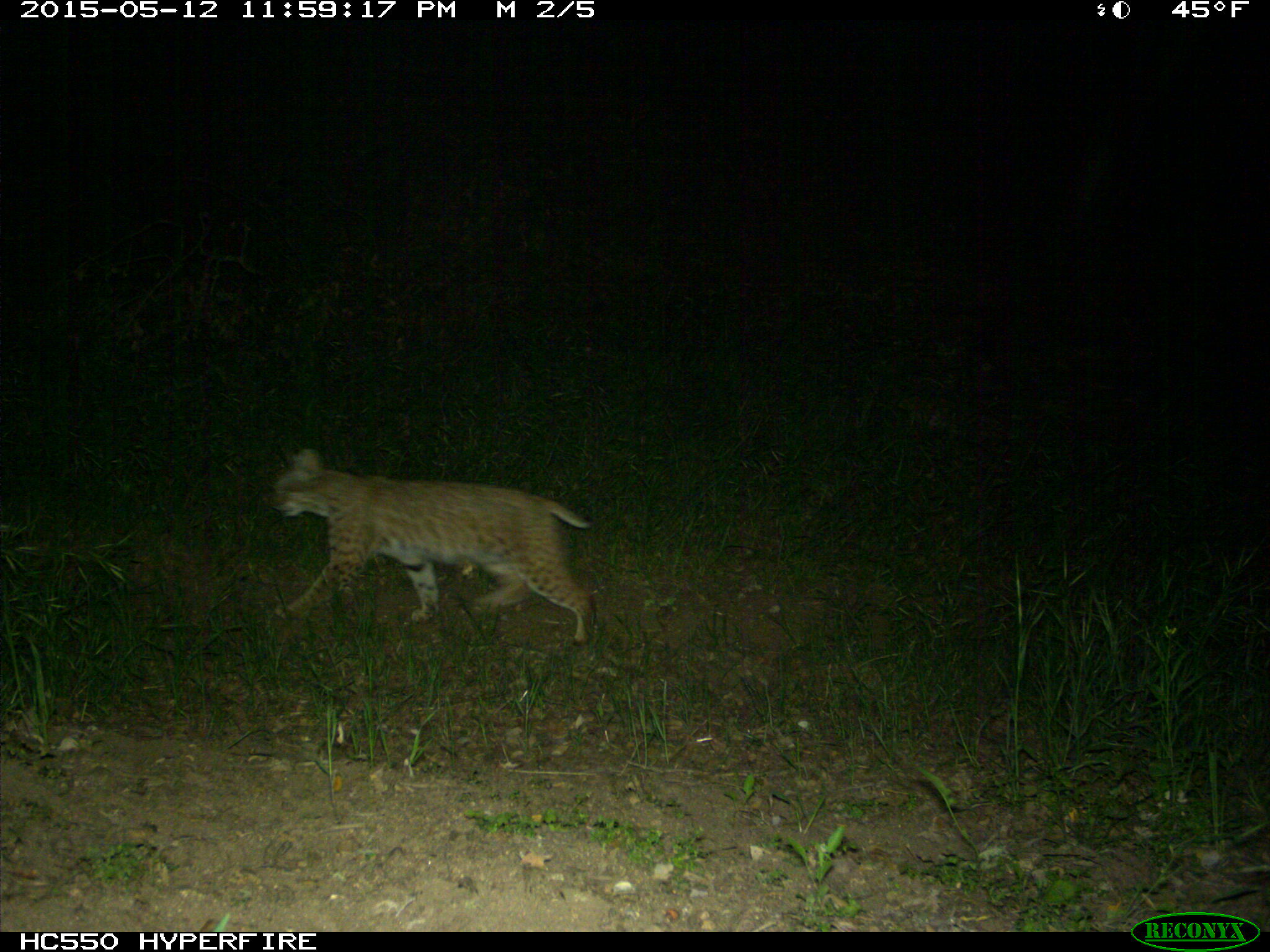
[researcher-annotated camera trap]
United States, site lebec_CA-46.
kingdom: Animalia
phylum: Chordata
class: Mammalia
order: Carnivora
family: Felidae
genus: Lynx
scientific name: Lynx rufus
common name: bobcat